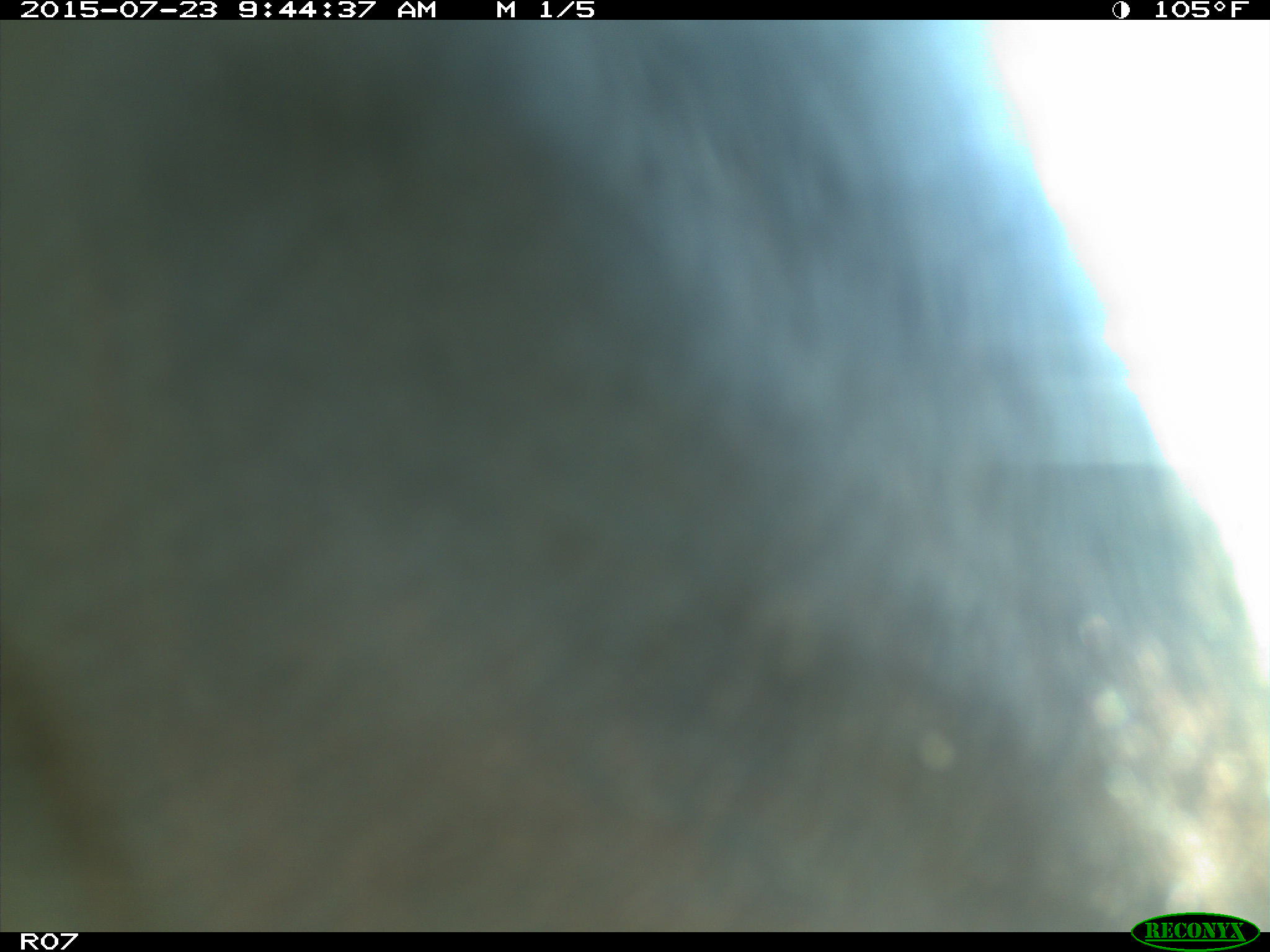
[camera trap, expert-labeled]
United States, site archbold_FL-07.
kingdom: Animalia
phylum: Chordata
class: Mammalia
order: Artiodactyla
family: Bovidae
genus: Bos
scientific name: Bos taurus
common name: domestic cow